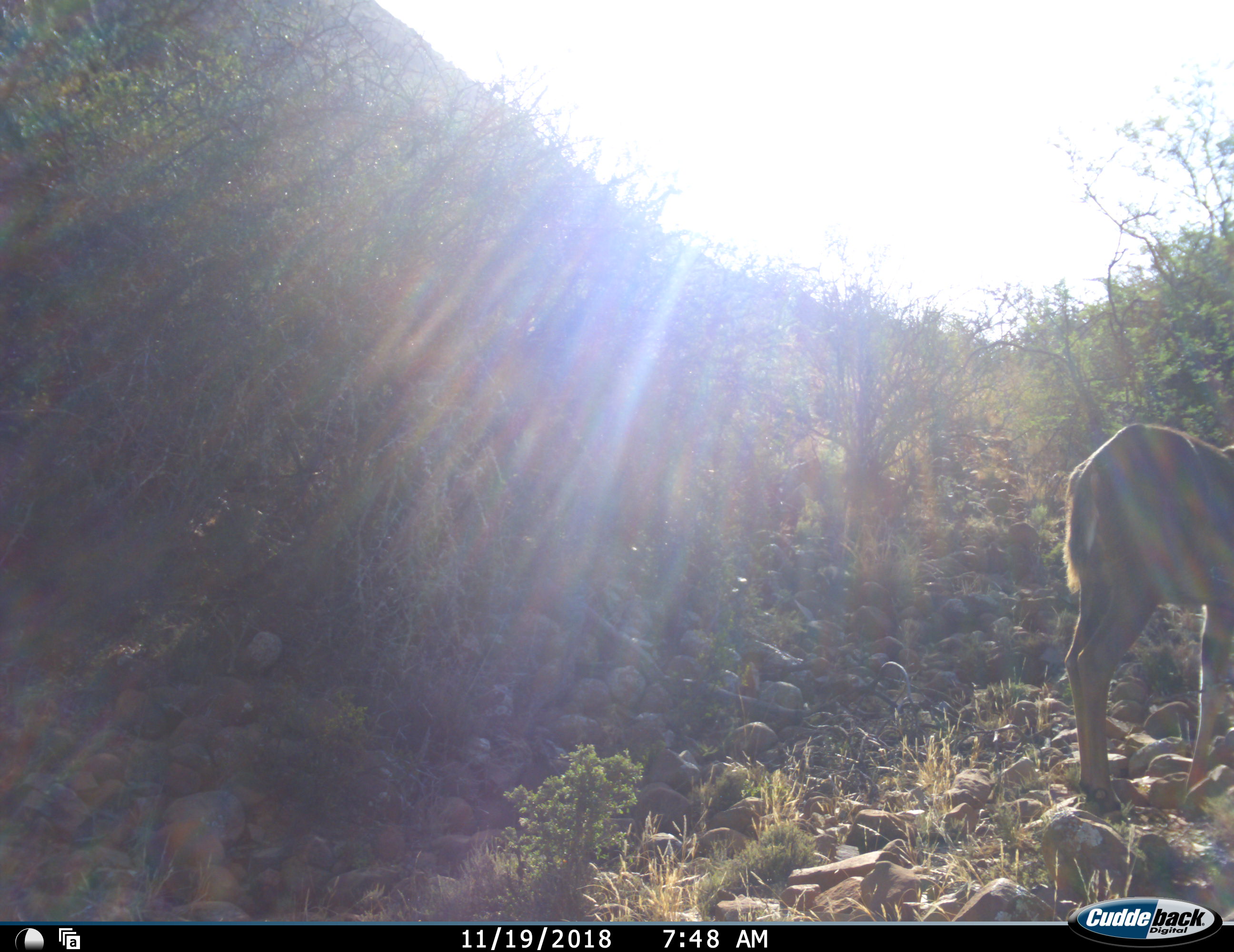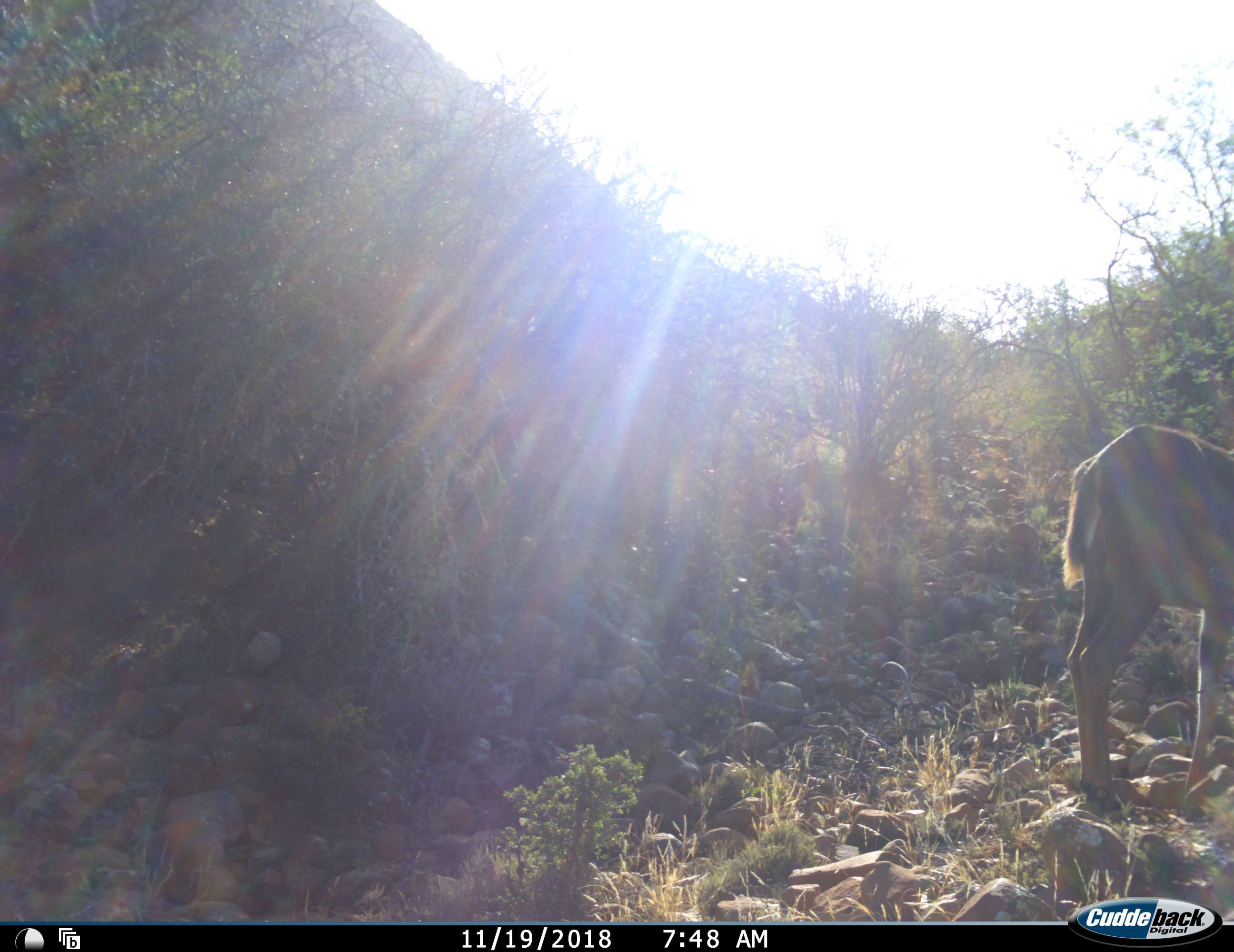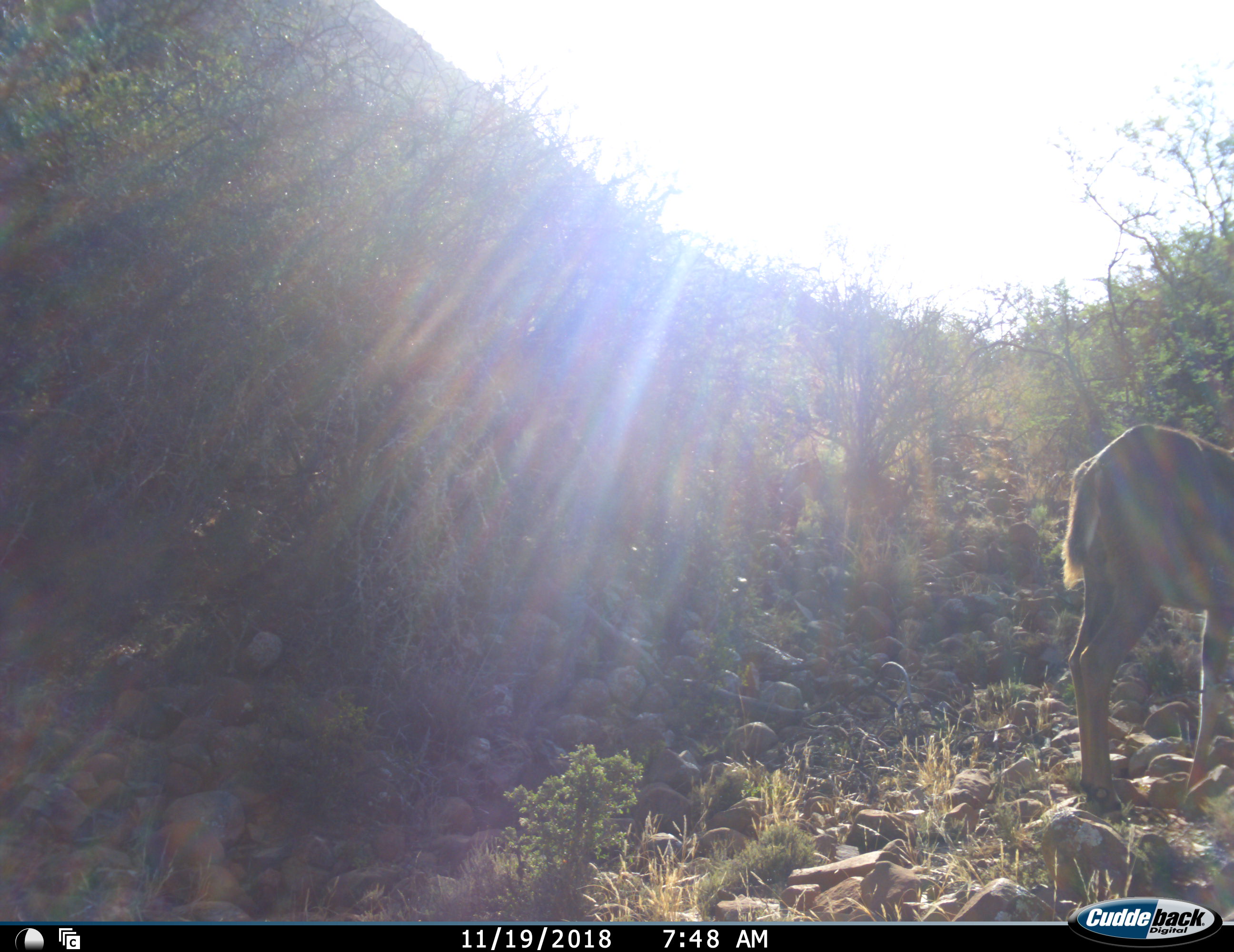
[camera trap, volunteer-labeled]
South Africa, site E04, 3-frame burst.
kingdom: Animalia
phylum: Chordata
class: Mammalia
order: Artiodactyla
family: Bovidae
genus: Tragelaphus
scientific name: Tragelaphus strepsiceros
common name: greater kudu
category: kudu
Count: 1.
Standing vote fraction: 100%.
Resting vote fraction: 0%.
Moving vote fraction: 0%.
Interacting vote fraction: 0%.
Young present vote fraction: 14%.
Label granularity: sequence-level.